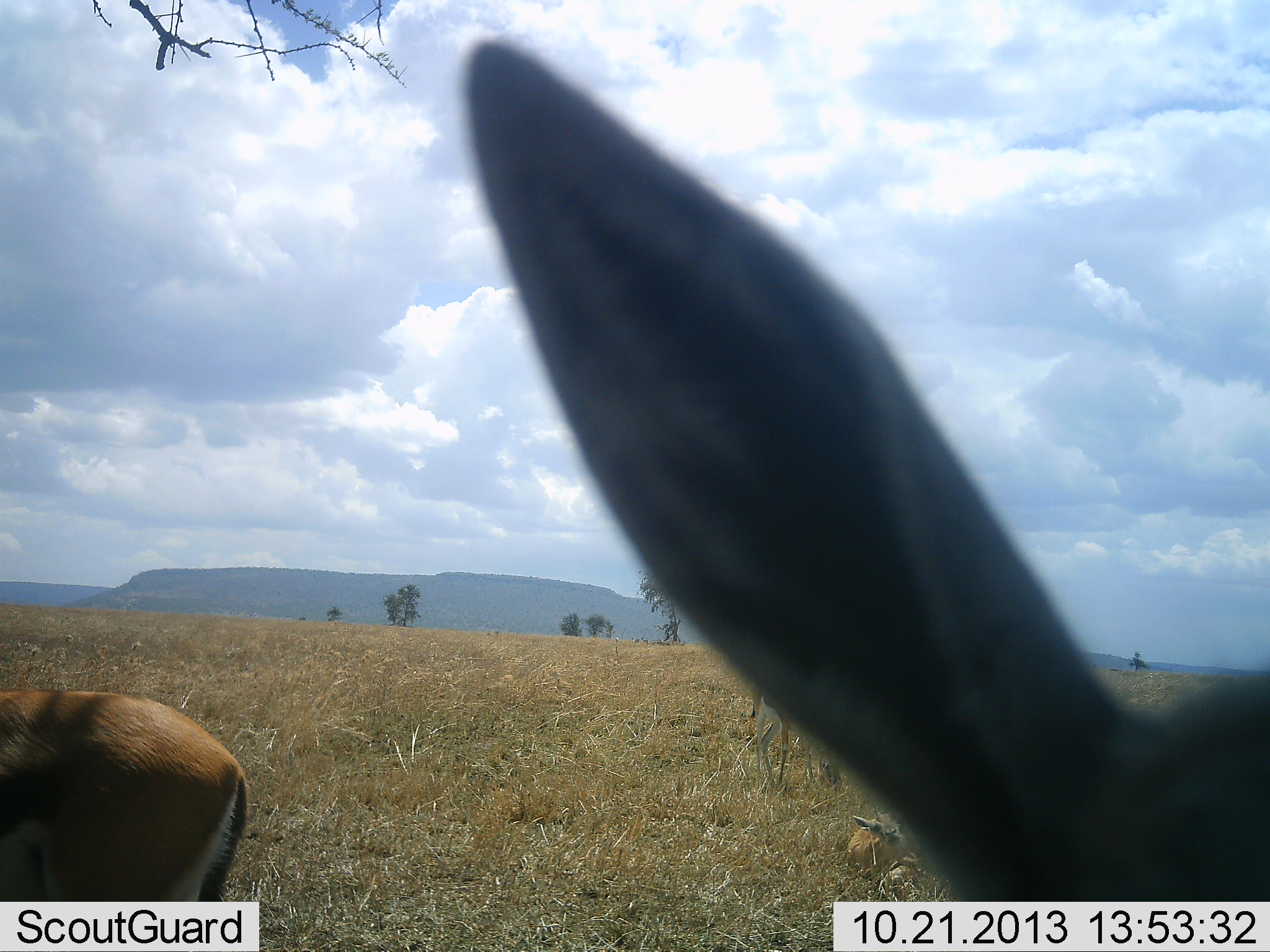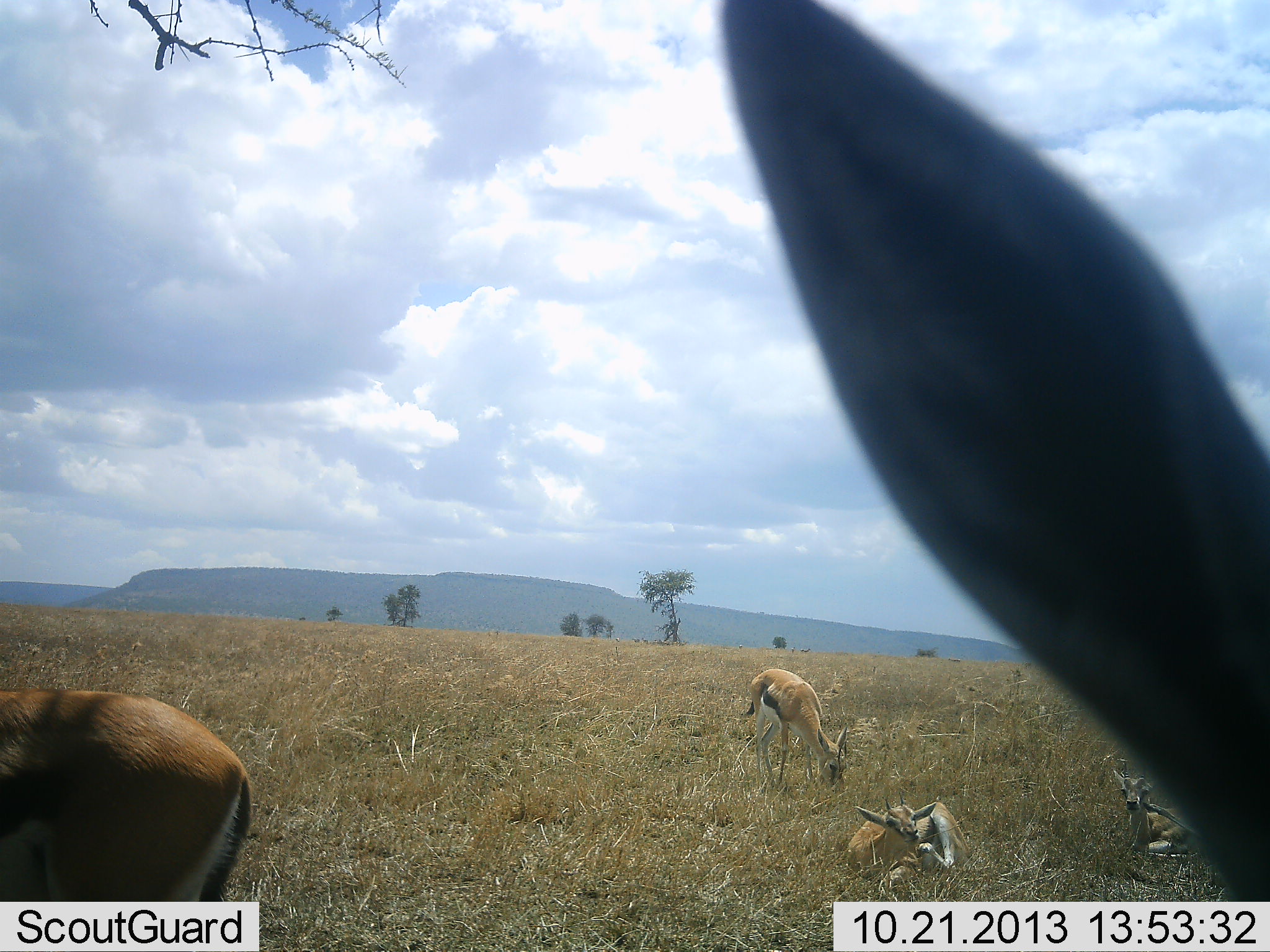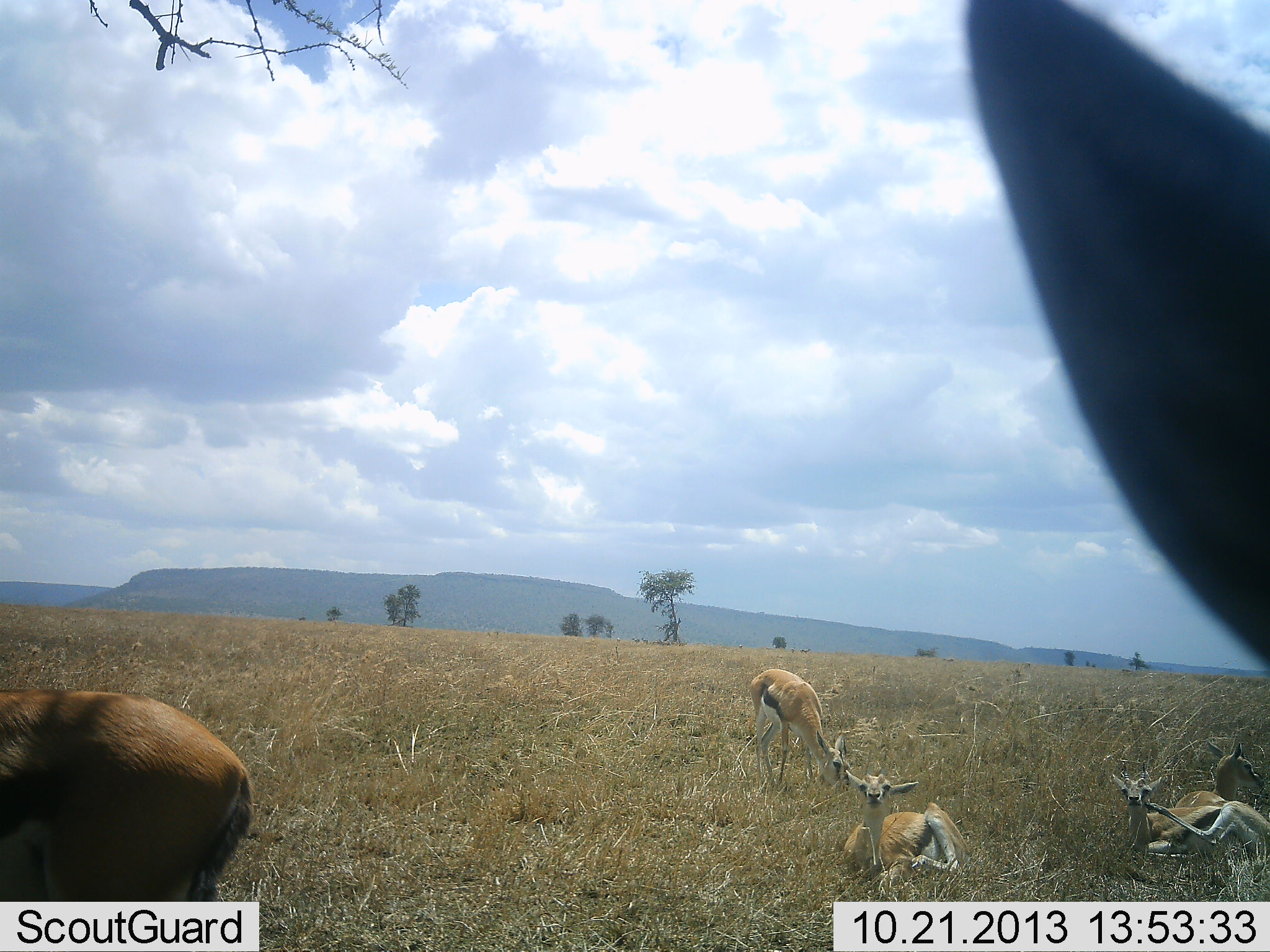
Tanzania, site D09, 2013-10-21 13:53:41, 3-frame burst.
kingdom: Animalia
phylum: Chordata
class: Mammalia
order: Artiodactyla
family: Bovidae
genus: Eudorcas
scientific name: Eudorcas thomsonii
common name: thomson's gazelle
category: gazellethomsons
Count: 5.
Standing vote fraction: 72%.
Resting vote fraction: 91%.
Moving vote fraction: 9%.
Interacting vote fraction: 12%.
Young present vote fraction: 3%.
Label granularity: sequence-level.